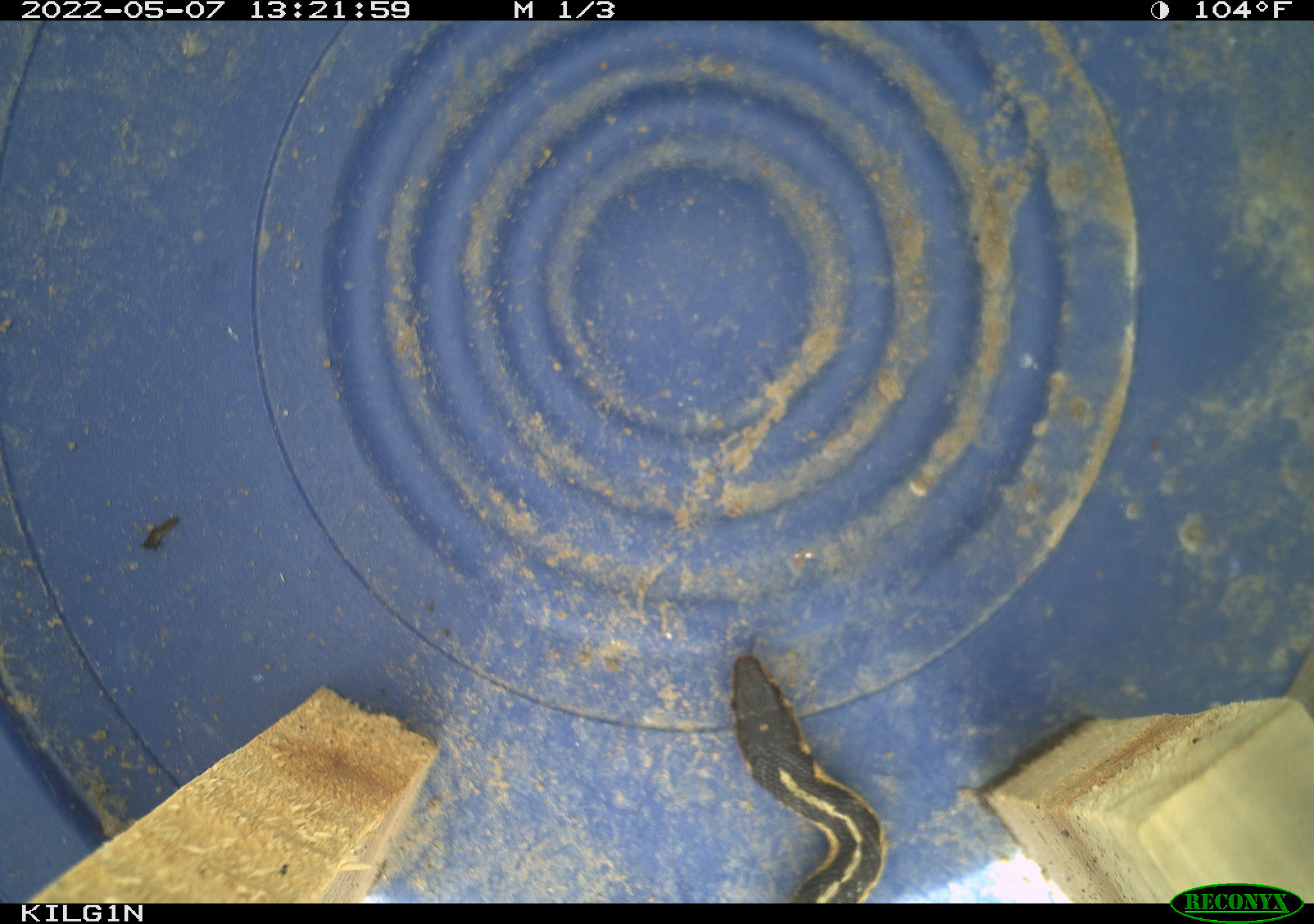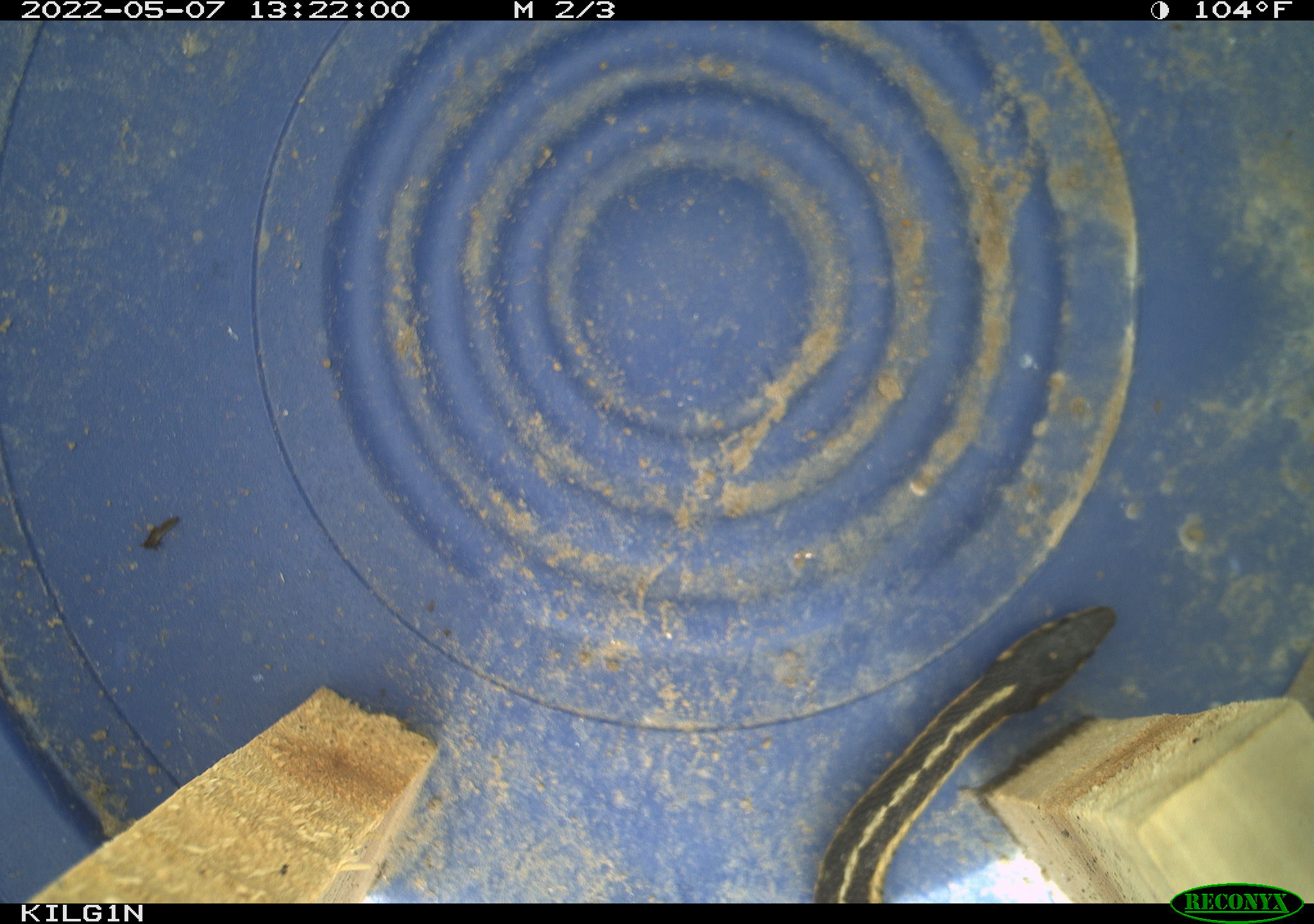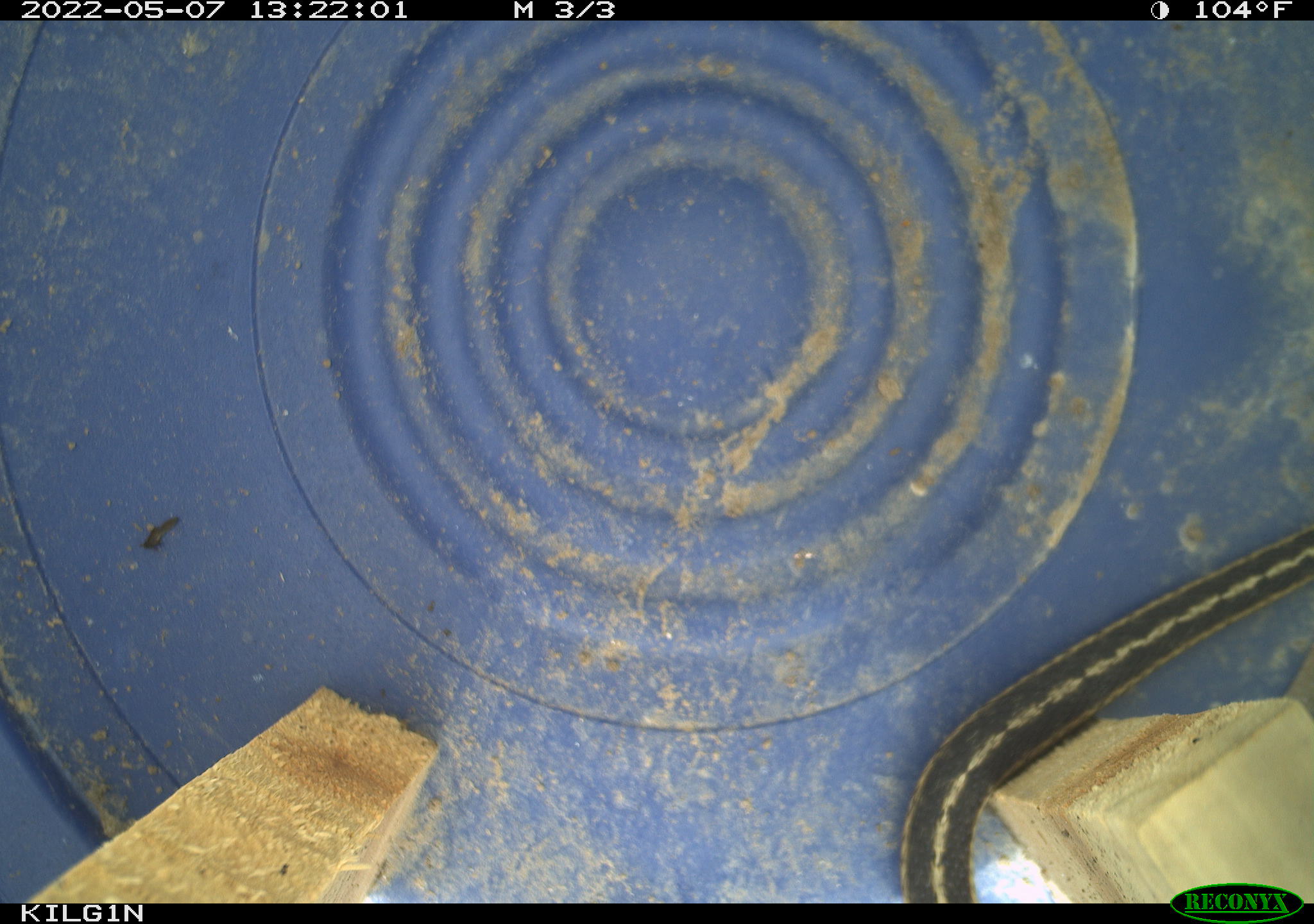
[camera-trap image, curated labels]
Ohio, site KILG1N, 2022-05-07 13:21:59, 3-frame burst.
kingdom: Animalia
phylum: Chordata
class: Reptilia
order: Squamata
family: Colubridae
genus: Thamnophis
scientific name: Thamnophis sirtalis sirtalis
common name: eastern gartersnake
Eastern gartersnake (Thamnophis sirtalis sirtalis).